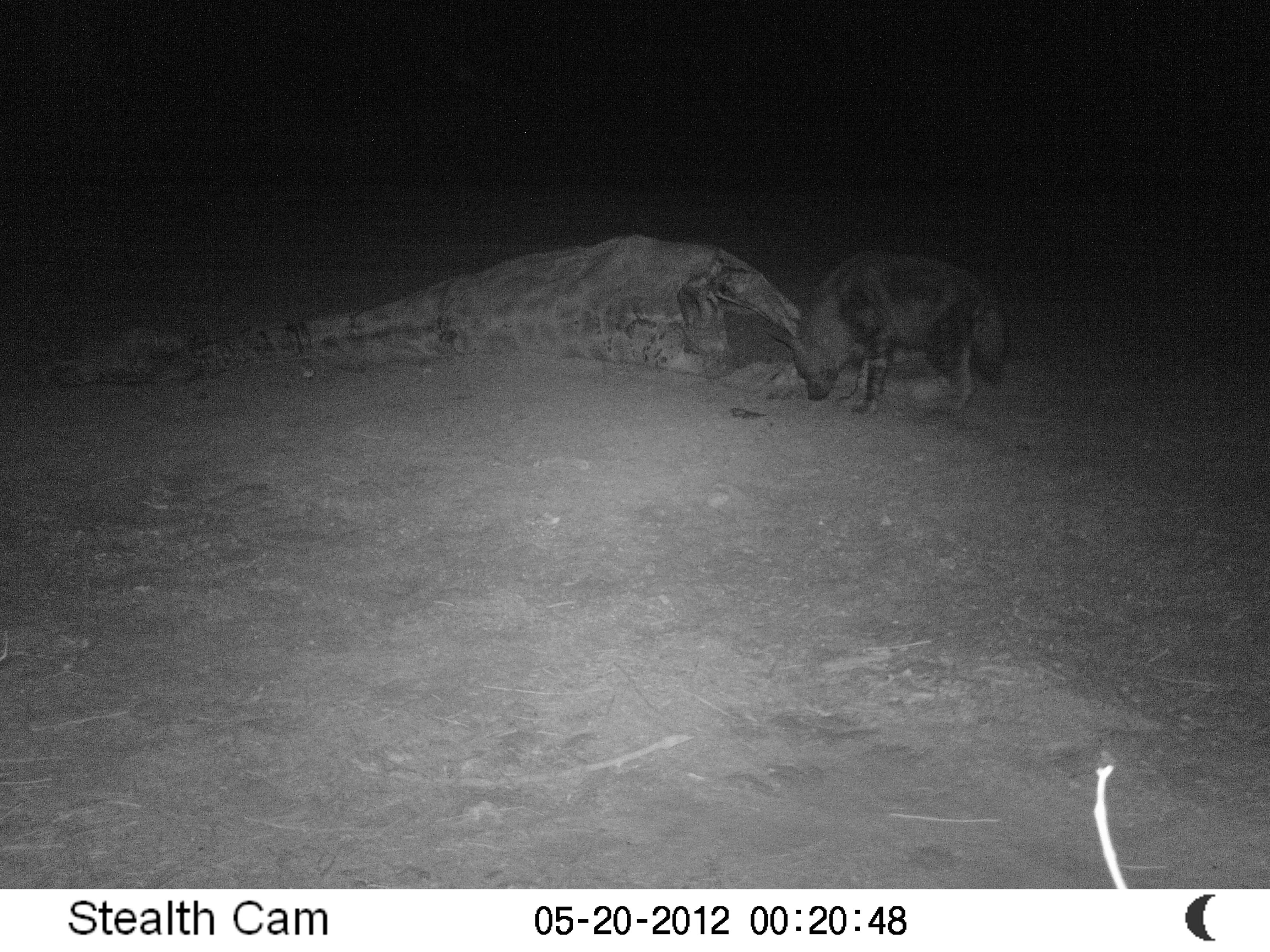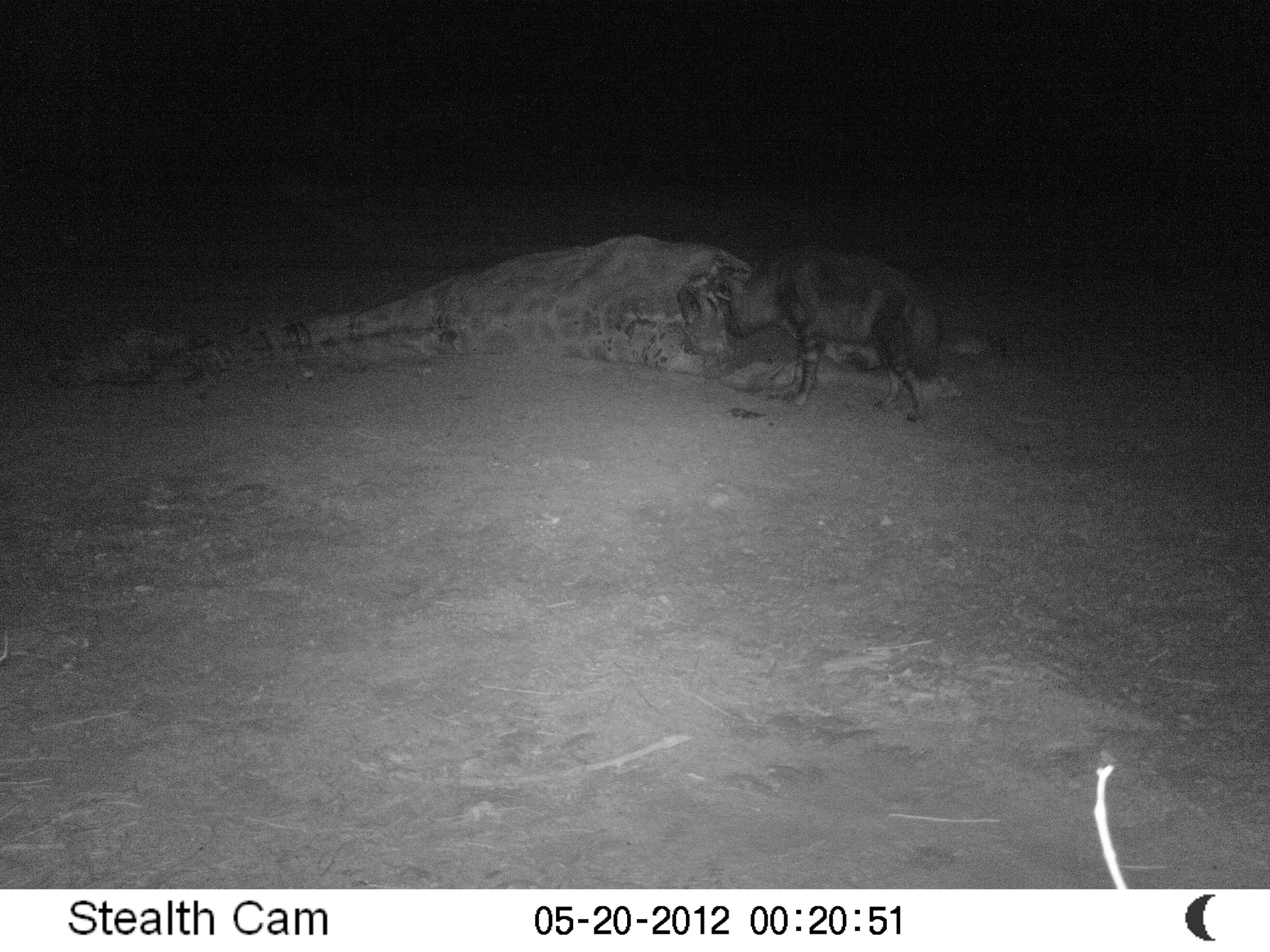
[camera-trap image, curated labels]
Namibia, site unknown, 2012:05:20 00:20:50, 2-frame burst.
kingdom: Animalia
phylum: Chordata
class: Mammalia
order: Carnivora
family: Hyaenidae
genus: Parahyaena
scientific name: Parahyaena brunnea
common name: brown hyena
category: hyaena brunnea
Hyaena brunnea (brown hyena) (Parahyaena brunnea).